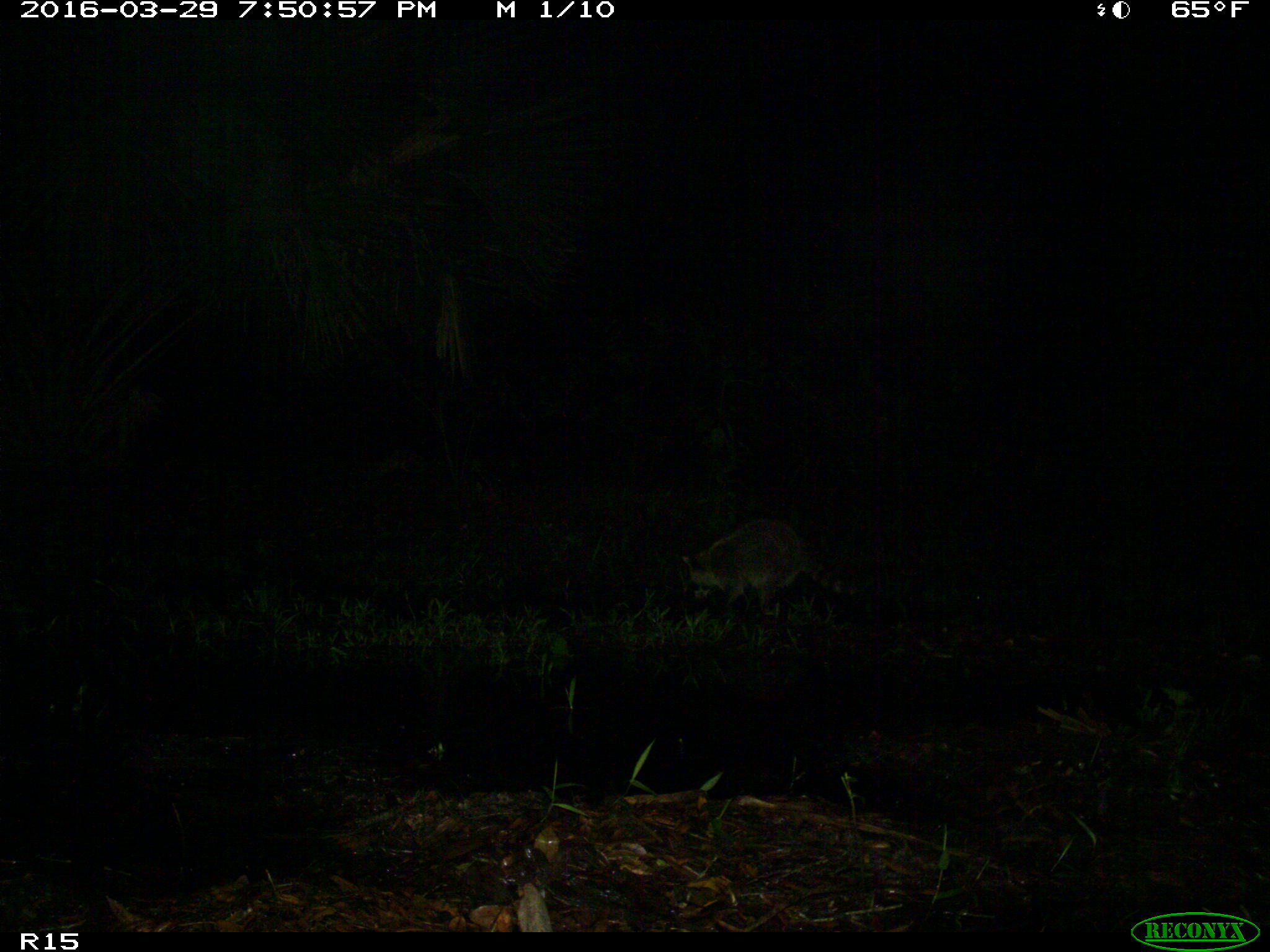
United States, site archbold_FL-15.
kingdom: Animalia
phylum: Chordata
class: Mammalia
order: Carnivora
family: Procyonidae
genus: Procyon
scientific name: Procyon lotor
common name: common raccoon